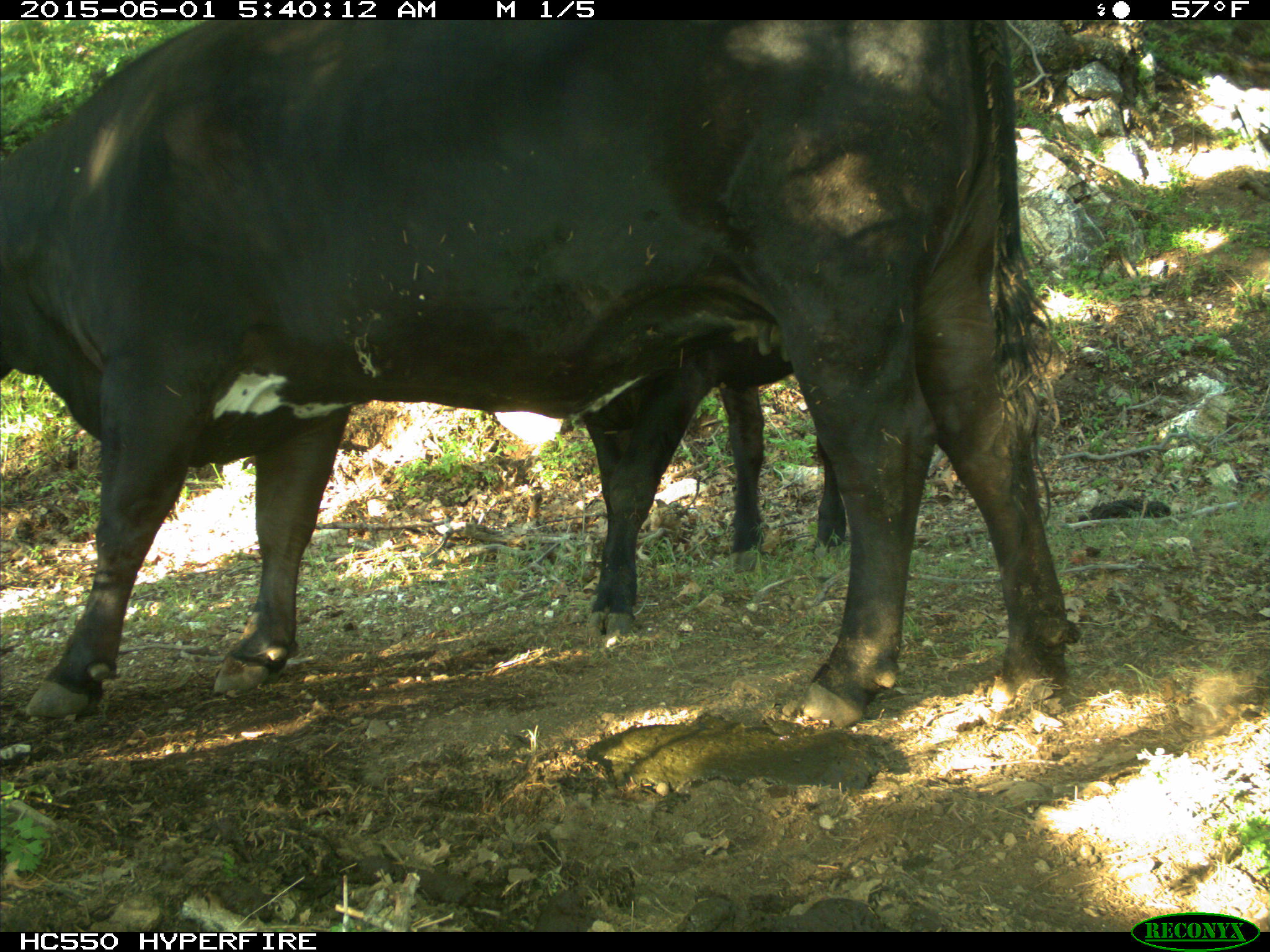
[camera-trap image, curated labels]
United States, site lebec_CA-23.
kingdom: Animalia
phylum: Chordata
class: Mammalia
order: Artiodactyla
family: Bovidae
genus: Bos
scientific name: Bos taurus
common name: domestic cow